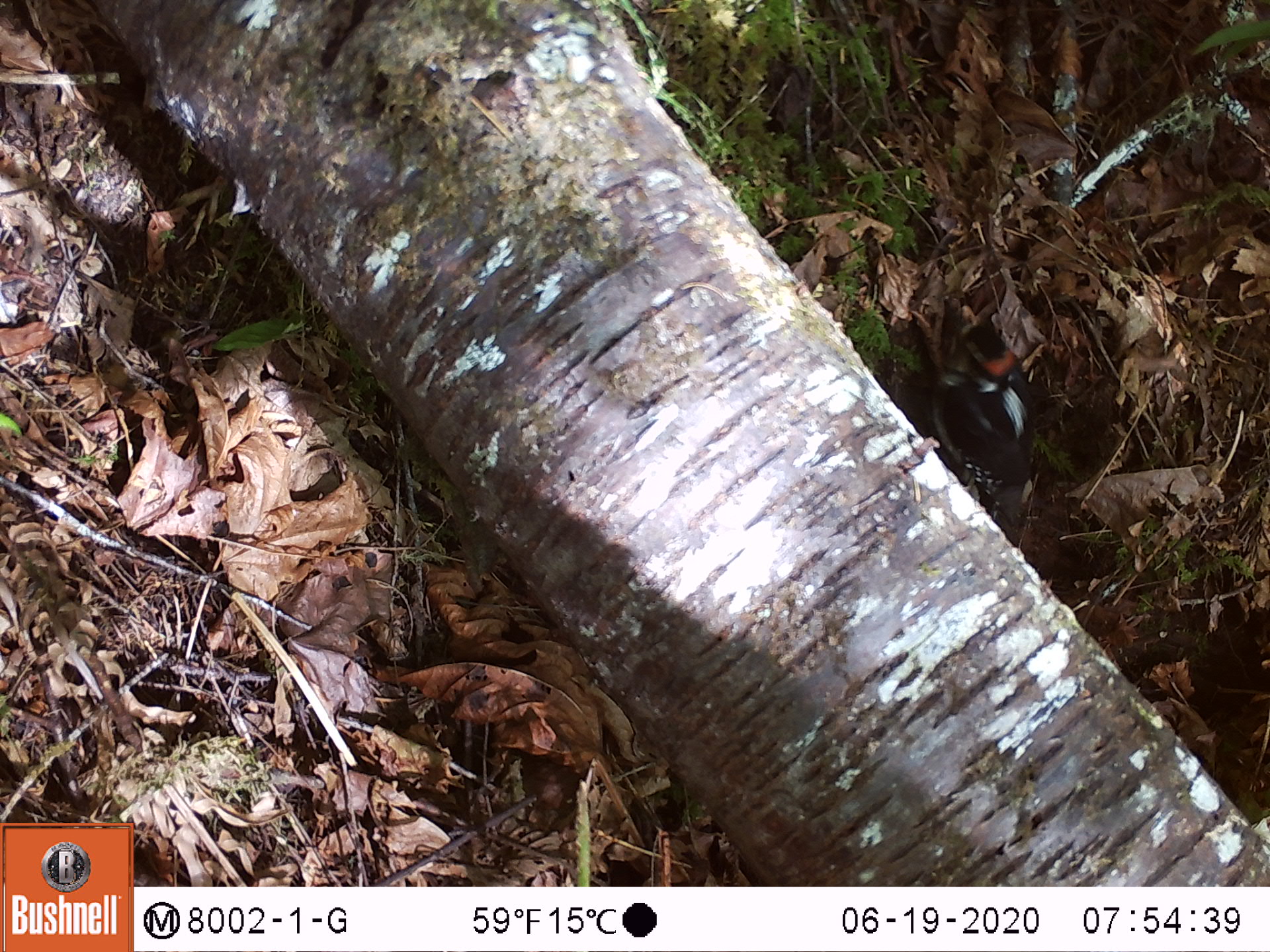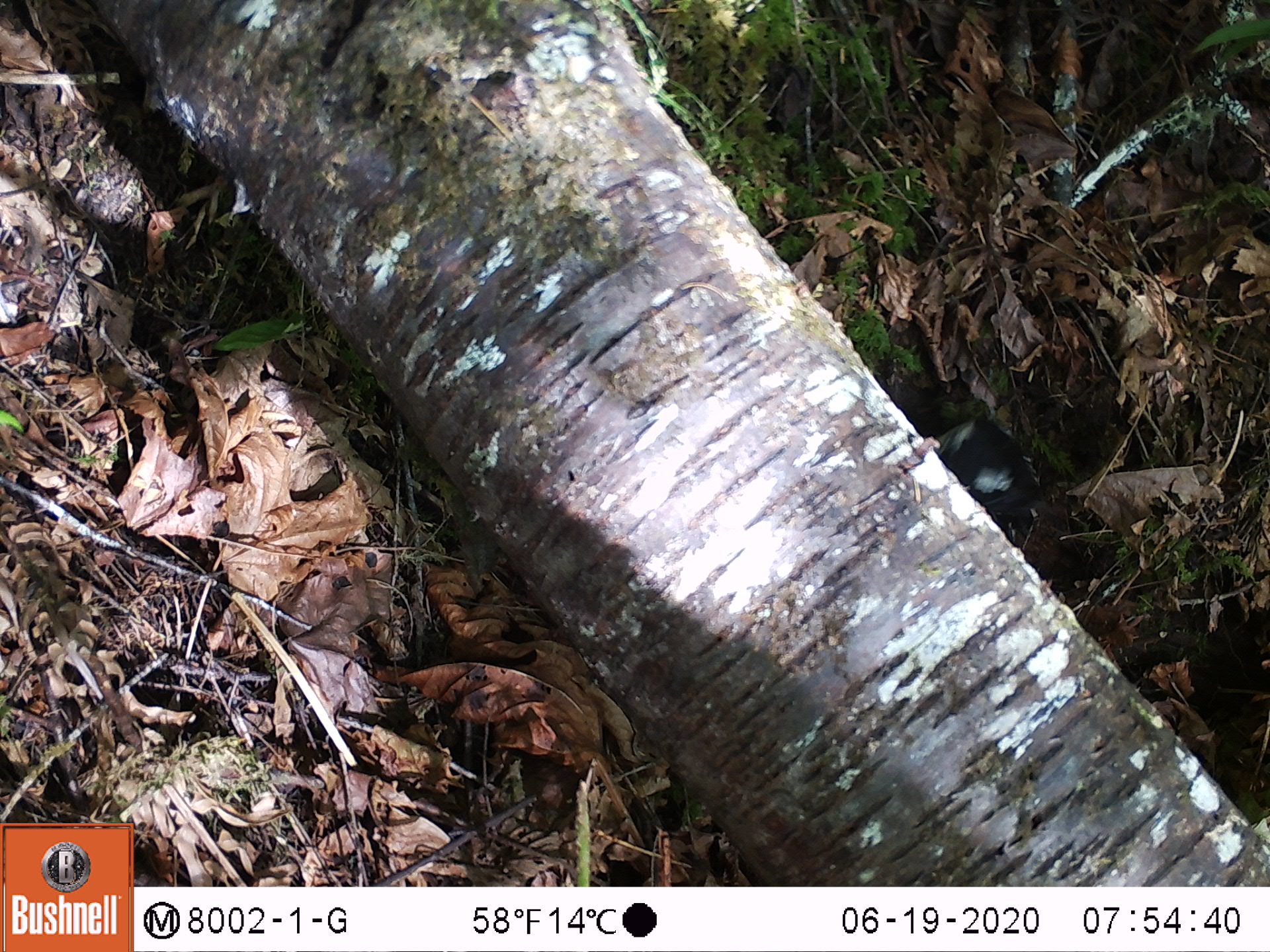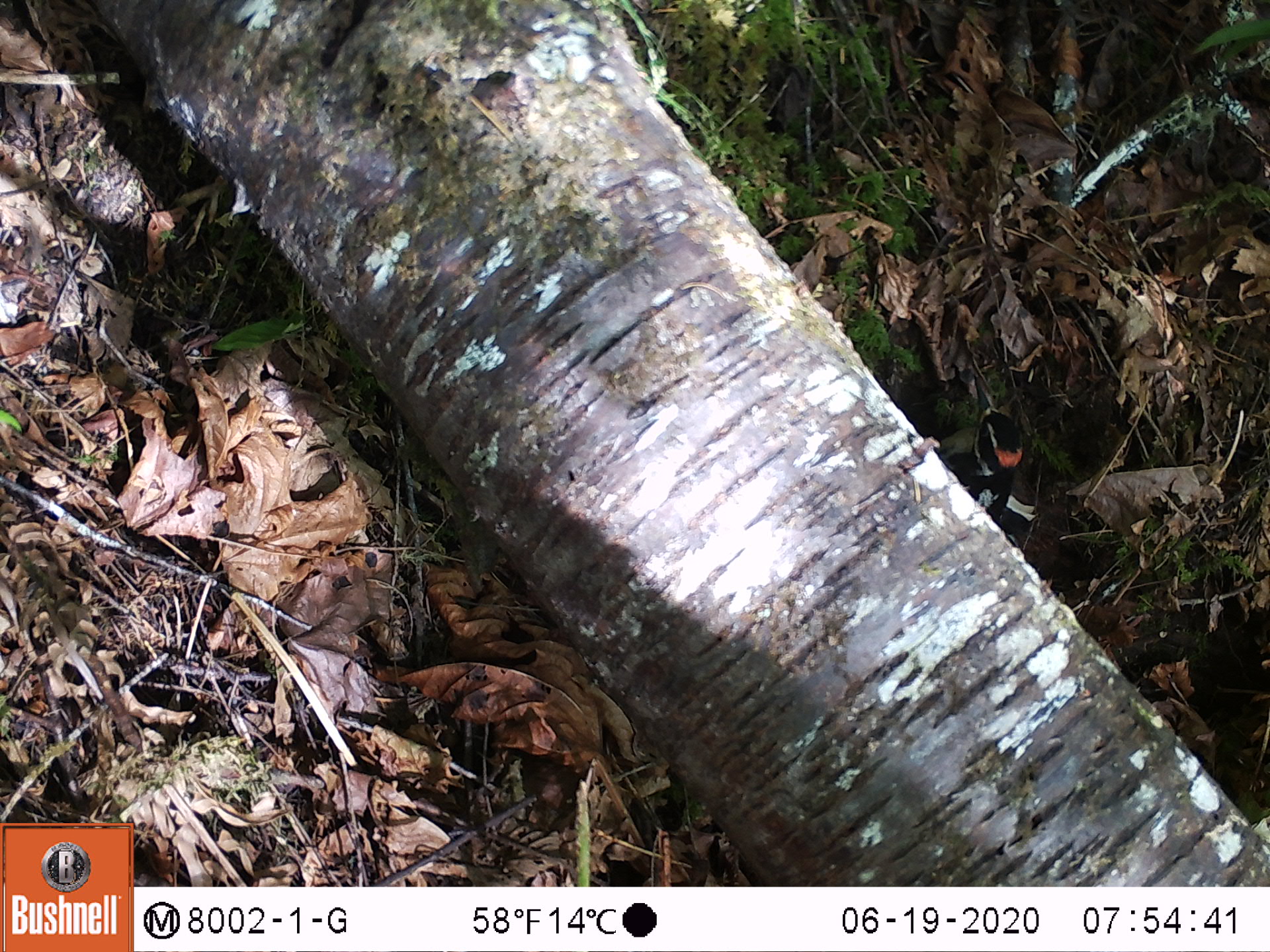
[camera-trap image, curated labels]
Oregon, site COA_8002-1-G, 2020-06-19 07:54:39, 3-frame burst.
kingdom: Animalia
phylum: Chordata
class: Aves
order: Piciformes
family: Picidae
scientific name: Picidae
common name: woodpeckers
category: picidae family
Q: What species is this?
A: Picidae family (woodpeckers) (Picidae).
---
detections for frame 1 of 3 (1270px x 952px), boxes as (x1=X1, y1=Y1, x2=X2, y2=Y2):
picidae family: (x1=932, y1=312, x2=1052, y2=515)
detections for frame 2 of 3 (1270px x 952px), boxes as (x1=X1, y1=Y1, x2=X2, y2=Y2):
picidae family: (x1=922, y1=411, x2=1051, y2=524)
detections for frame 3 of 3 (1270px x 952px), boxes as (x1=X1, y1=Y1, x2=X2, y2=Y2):
picidae family: (x1=932, y1=378, x2=1026, y2=524)